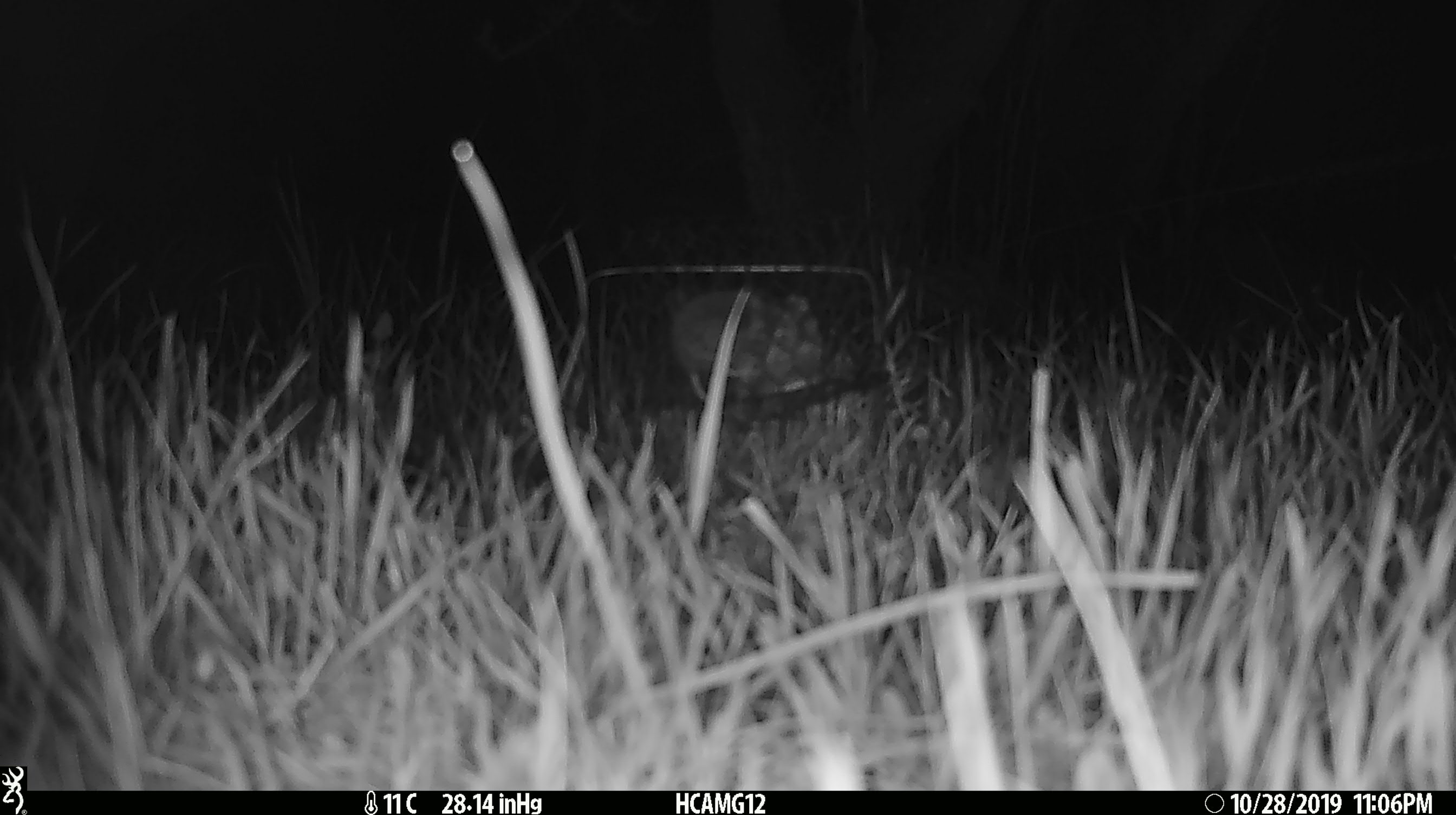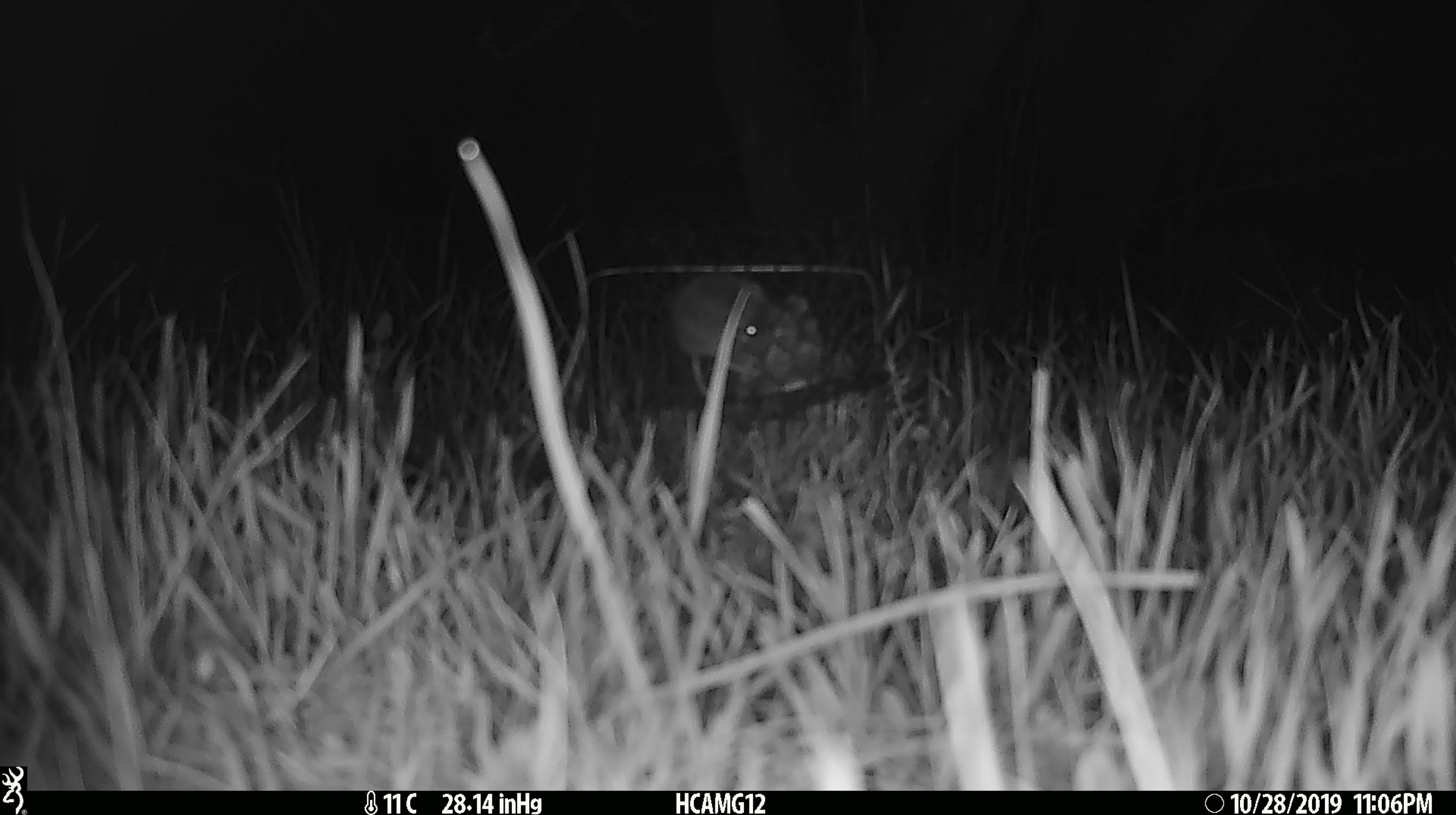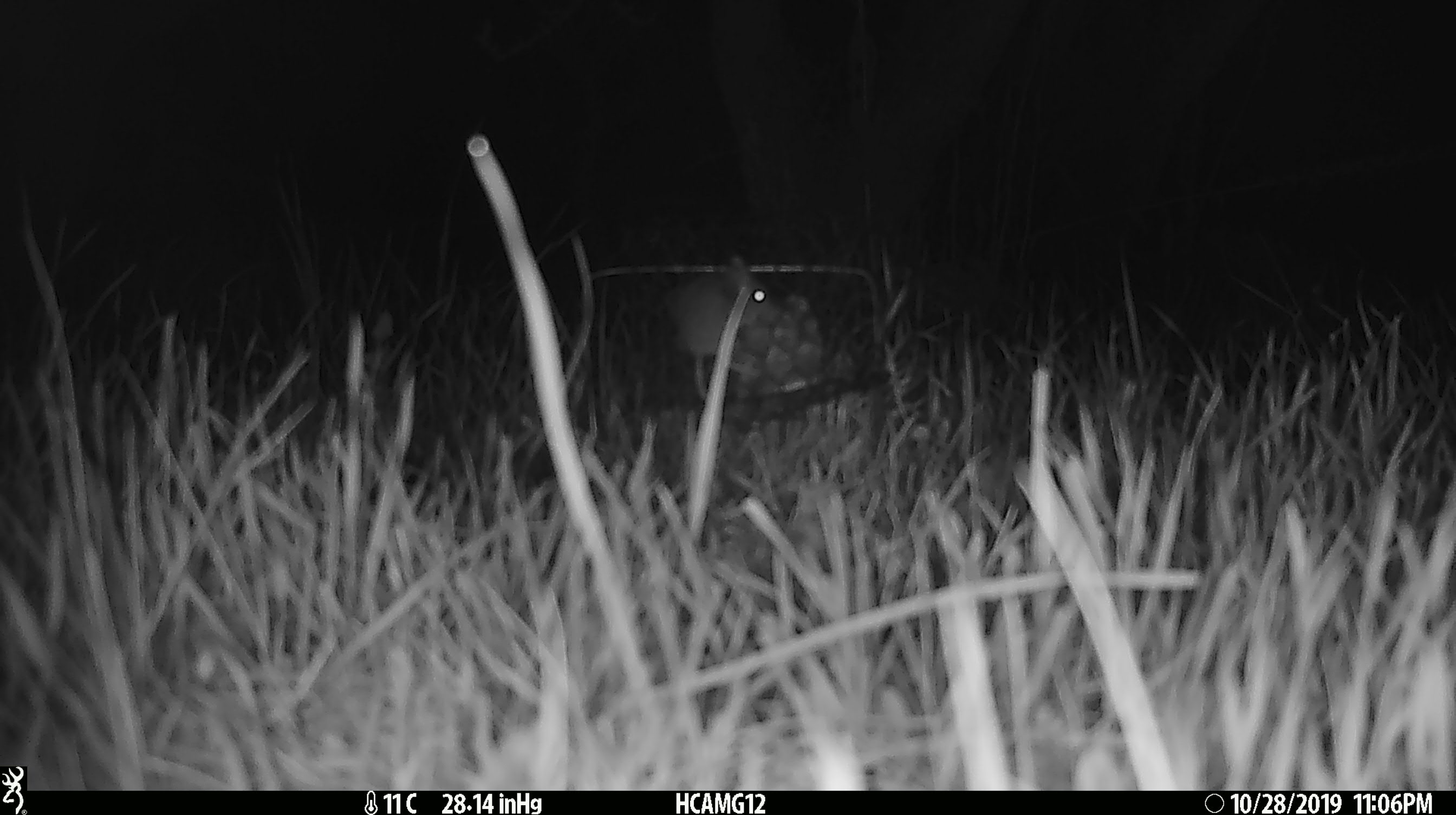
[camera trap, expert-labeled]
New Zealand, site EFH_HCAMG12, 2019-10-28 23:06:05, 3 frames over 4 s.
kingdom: Animalia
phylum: Chordata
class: Mammalia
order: Rodentia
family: Muridae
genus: Mus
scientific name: Mus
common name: mouse